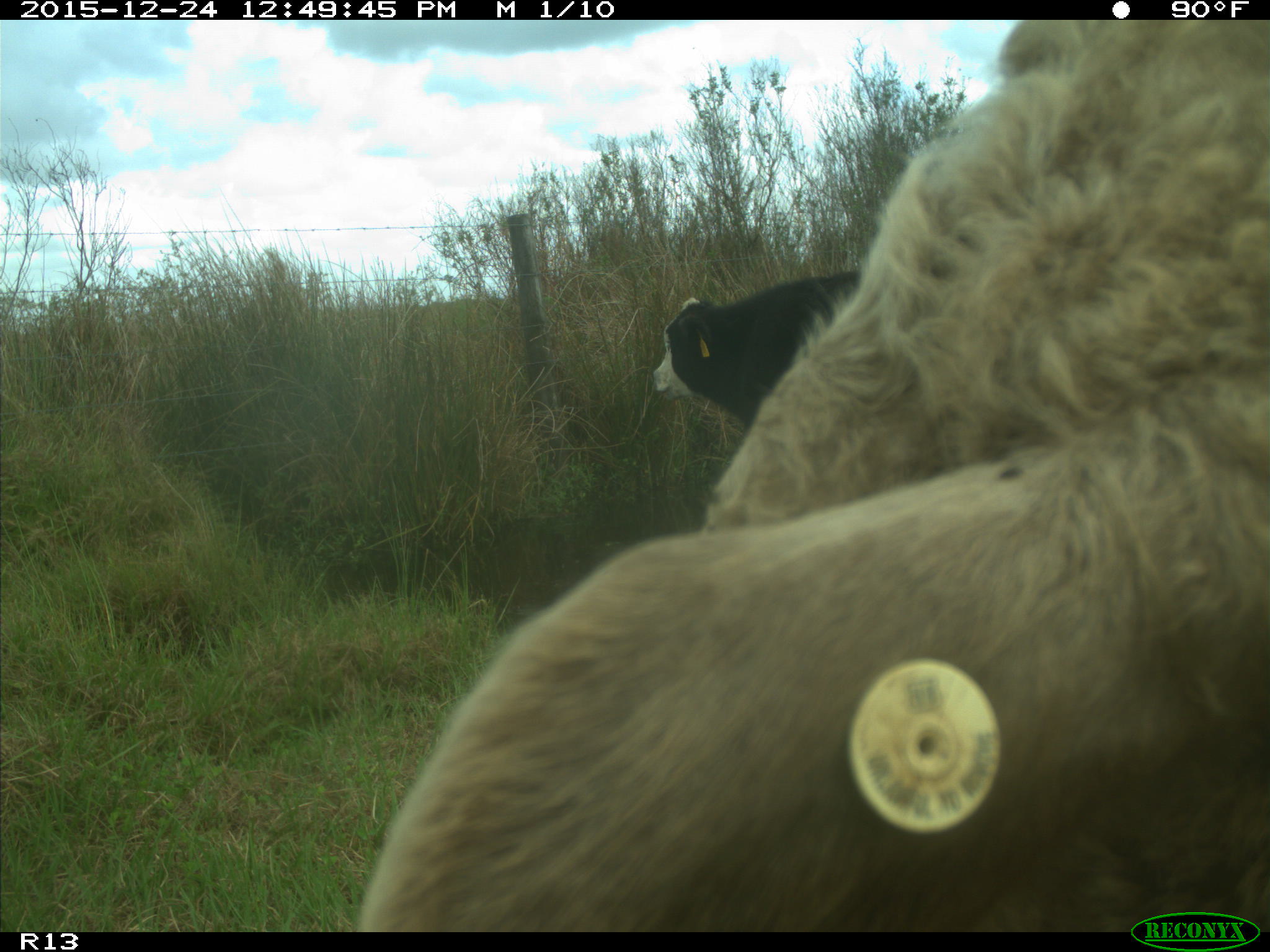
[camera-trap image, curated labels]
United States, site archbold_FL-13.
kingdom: Animalia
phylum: Chordata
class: Mammalia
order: Artiodactyla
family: Bovidae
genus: Bos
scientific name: Bos taurus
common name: domestic cow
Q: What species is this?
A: Bos taurus (domestic cow).